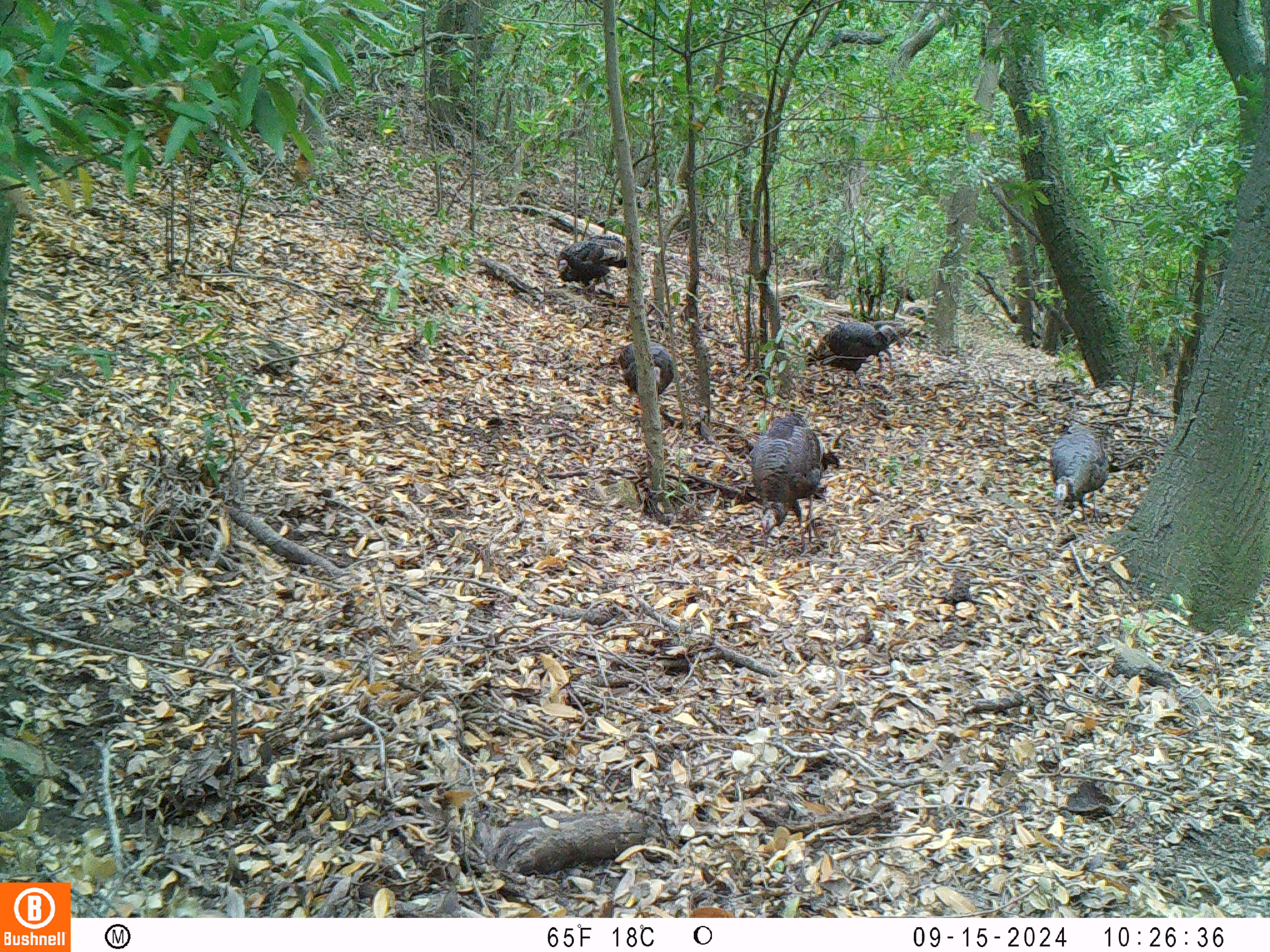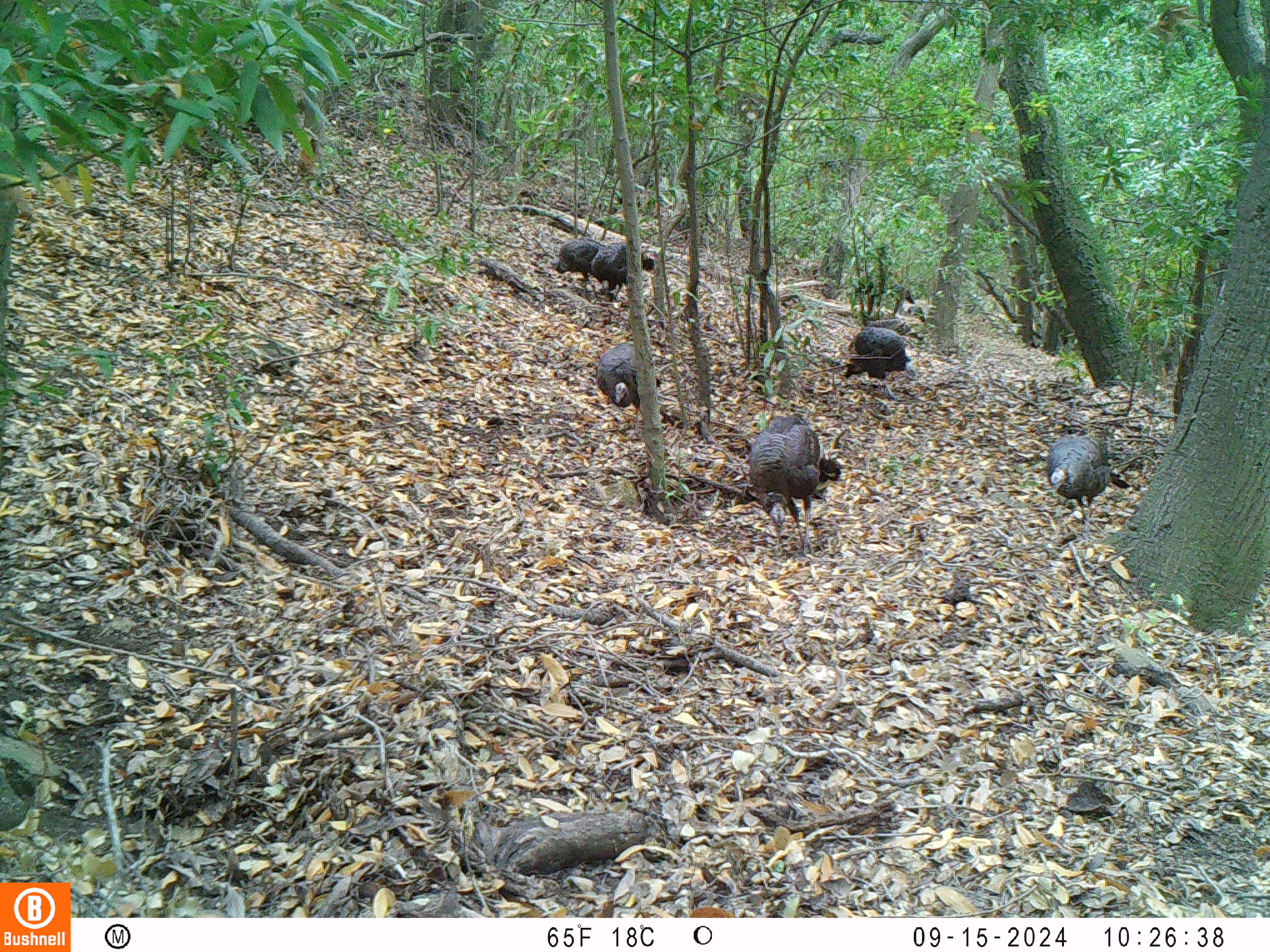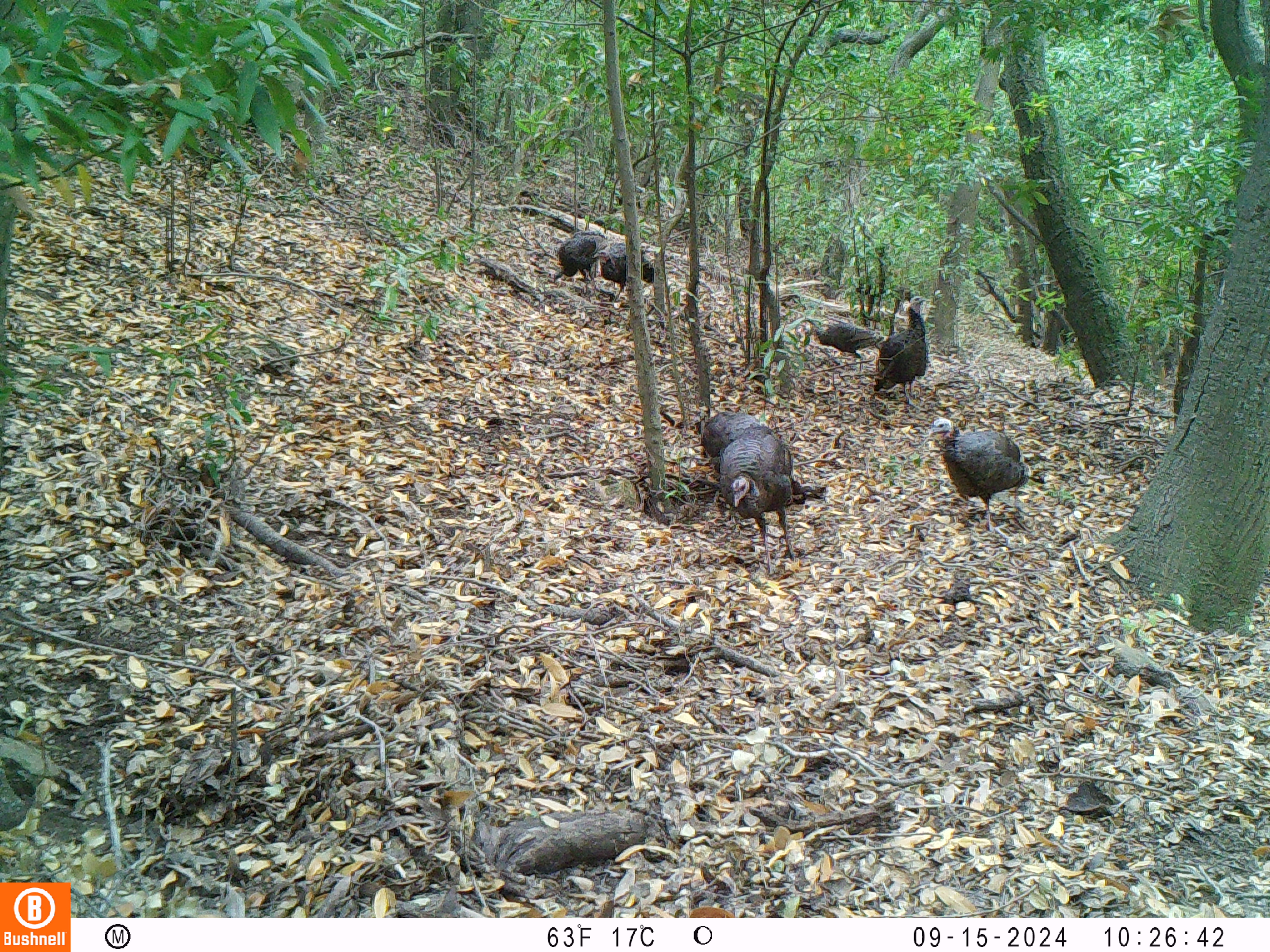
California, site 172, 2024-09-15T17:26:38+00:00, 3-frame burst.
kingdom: Animalia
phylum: Chordata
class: Aves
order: Galliformes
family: Phasianidae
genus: Meleagris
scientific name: Meleagris gallopavo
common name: turkey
Turkey (Meleagris gallopavo).